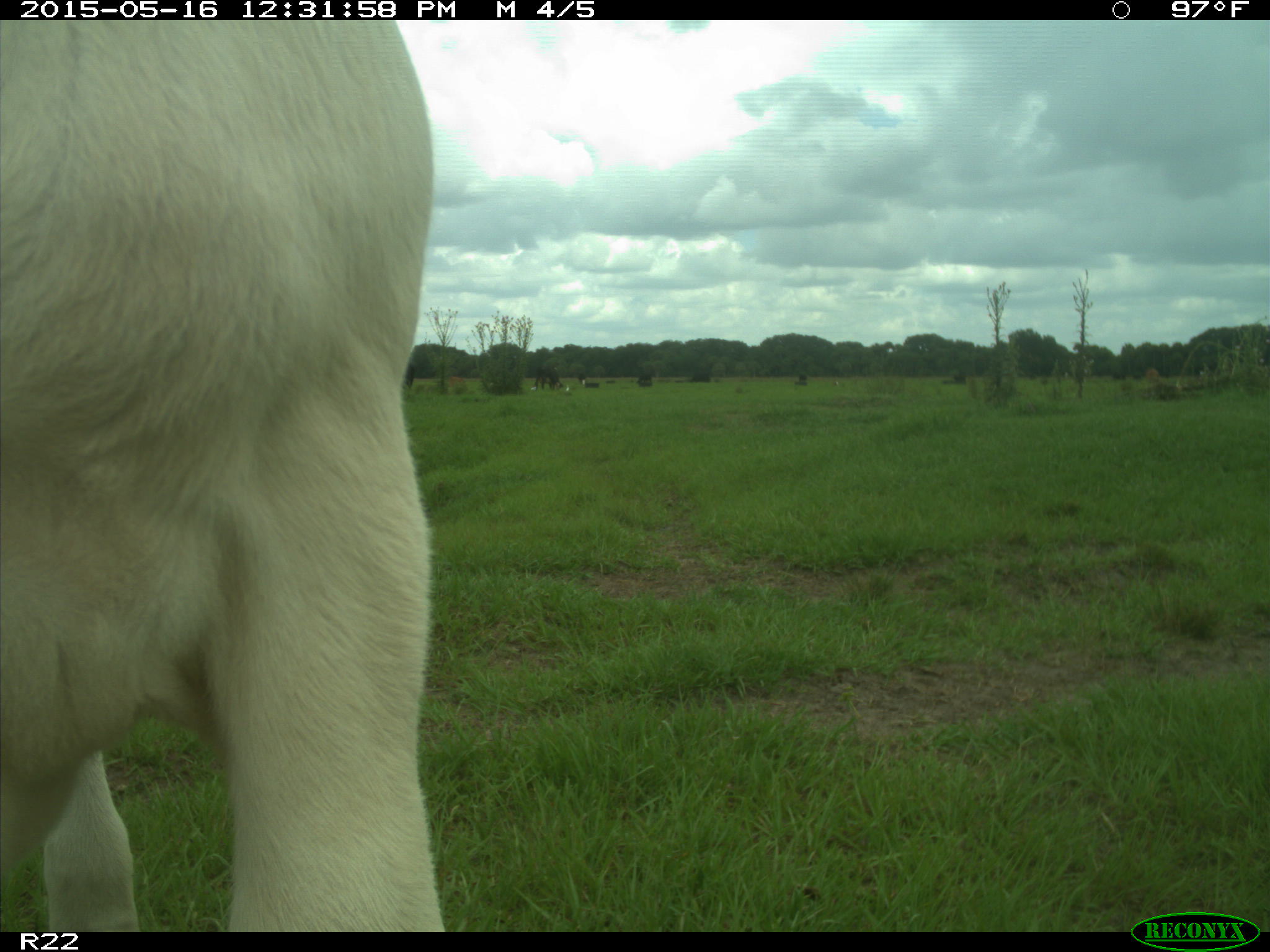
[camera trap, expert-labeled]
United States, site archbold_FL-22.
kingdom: Animalia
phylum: Chordata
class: Mammalia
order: Artiodactyla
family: Bovidae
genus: Bos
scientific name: Bos taurus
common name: domestic cow